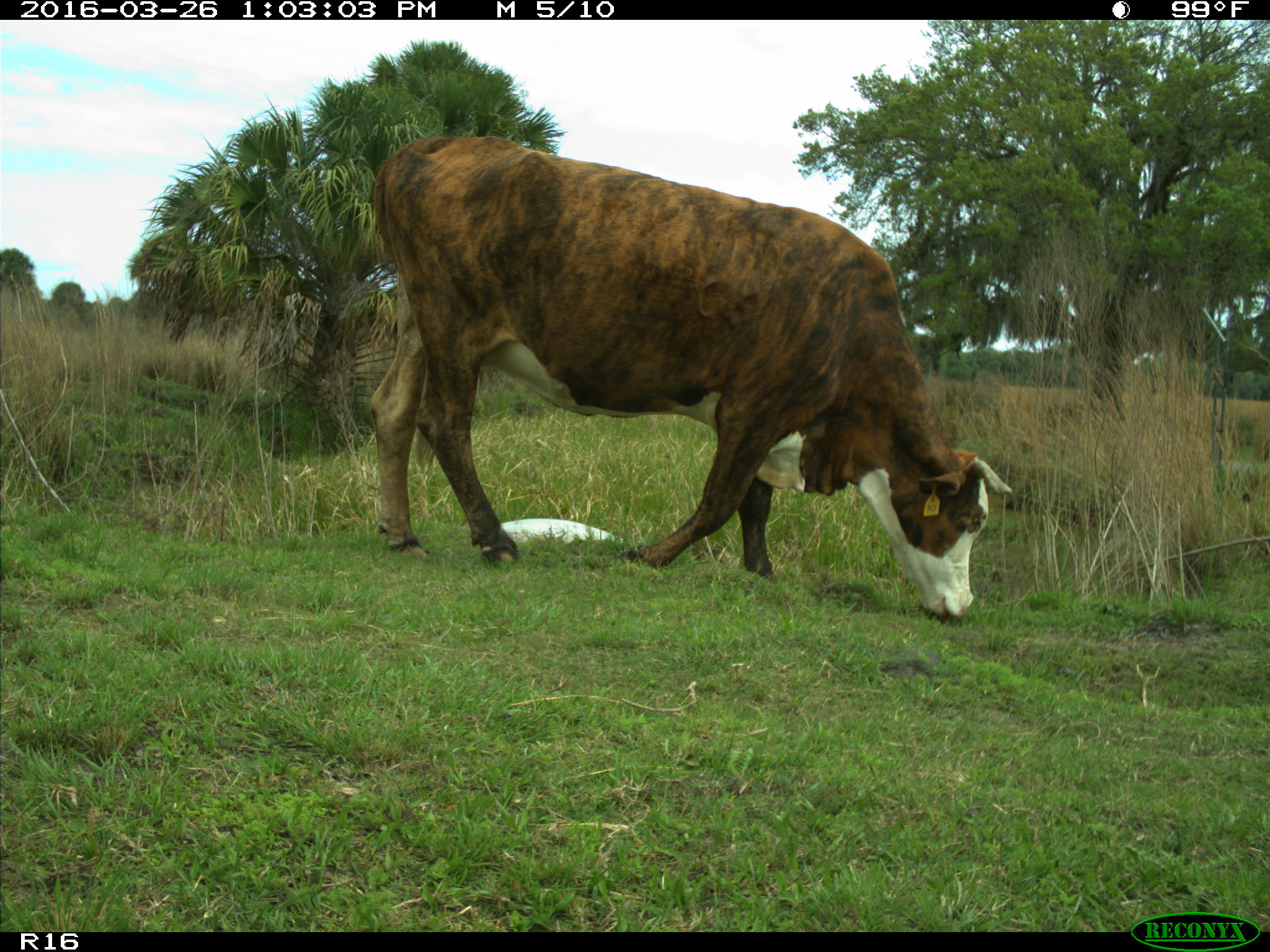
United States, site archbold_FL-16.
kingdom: Animalia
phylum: Chordata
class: Mammalia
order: Artiodactyla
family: Bovidae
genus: Bos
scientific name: Bos taurus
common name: domestic cow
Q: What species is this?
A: Bos taurus (domestic cow).